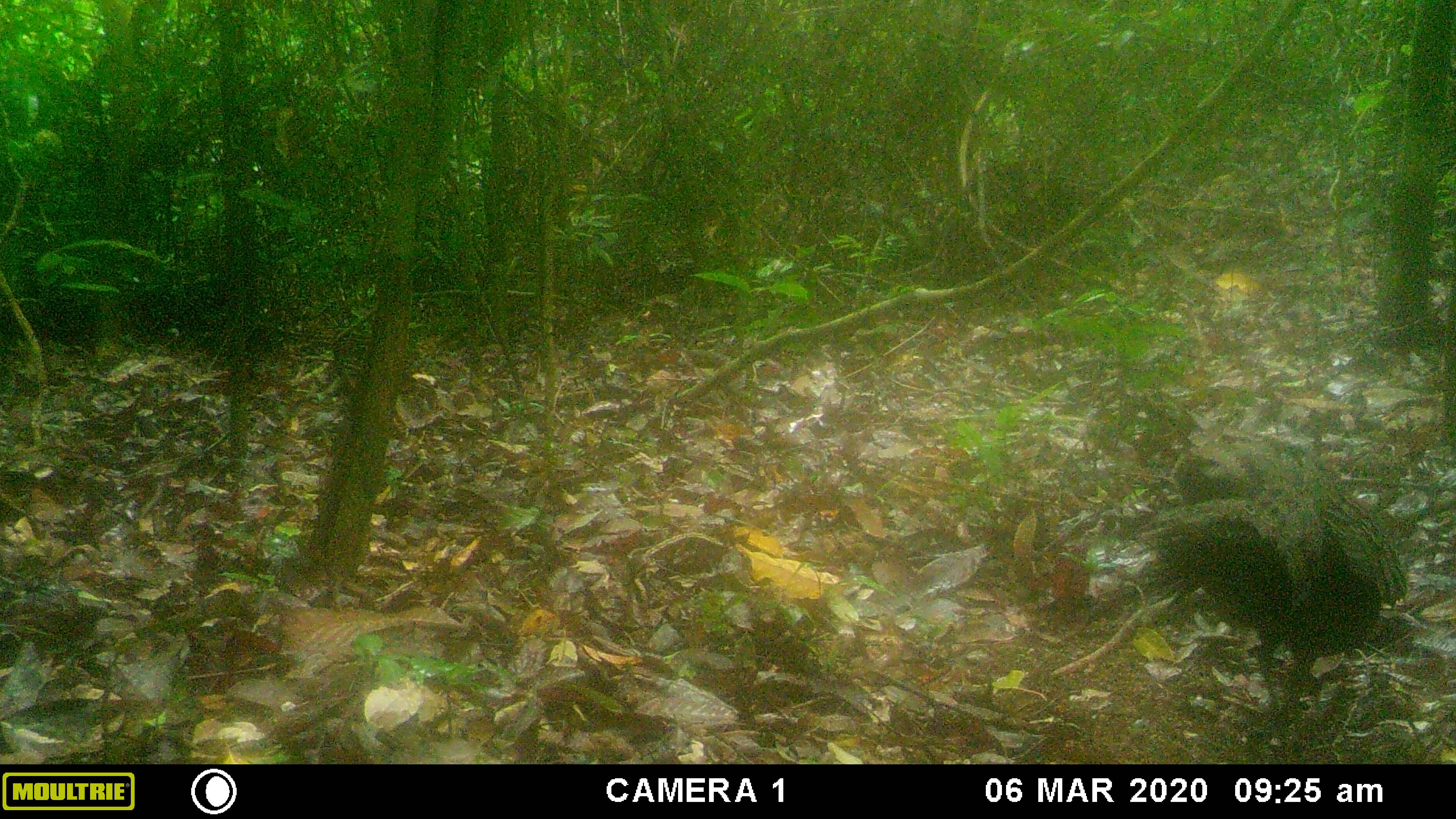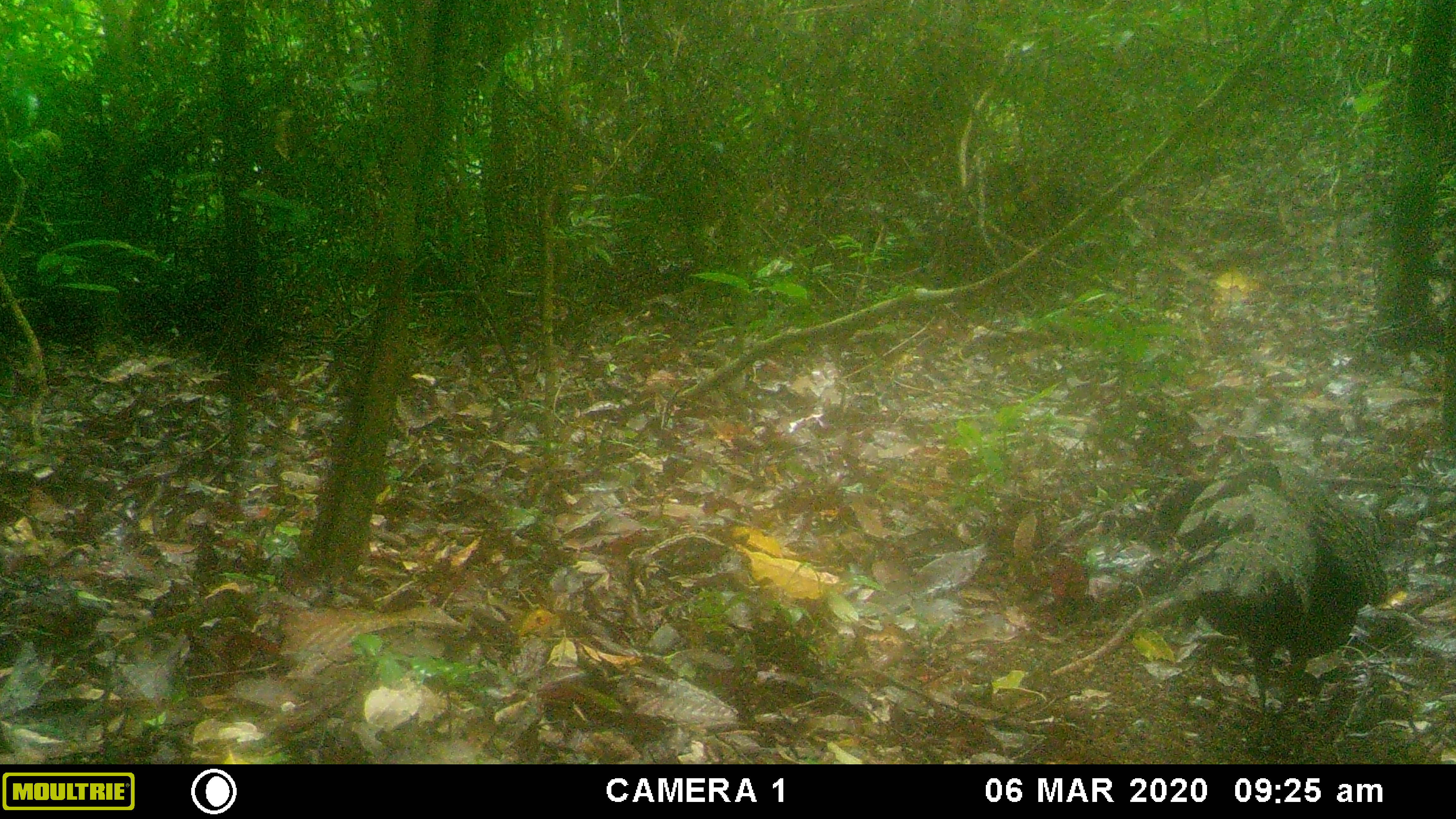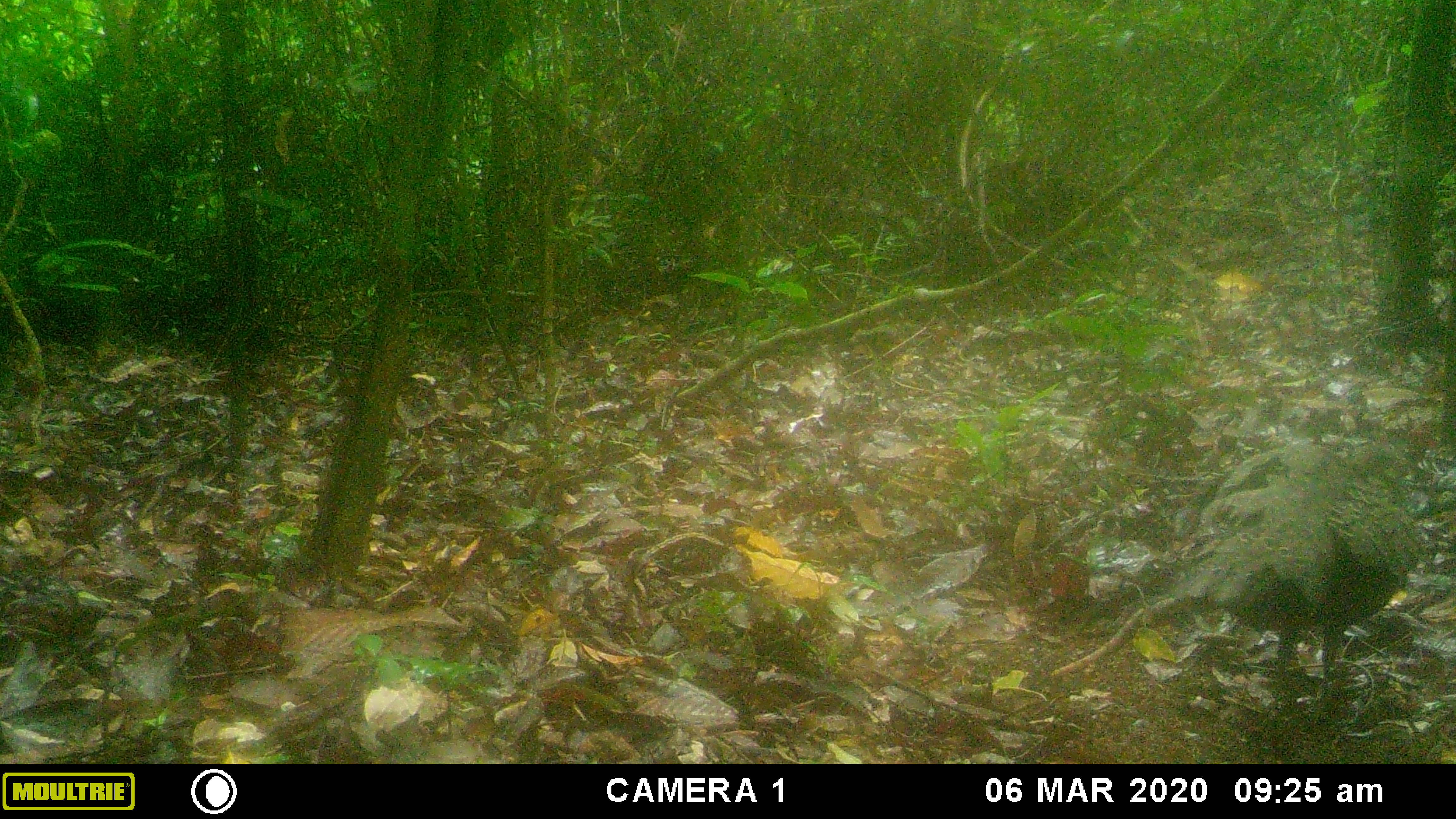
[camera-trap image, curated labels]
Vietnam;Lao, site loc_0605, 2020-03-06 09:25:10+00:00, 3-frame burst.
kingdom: Animalia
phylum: Chordata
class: Aves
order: Galliformes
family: Phasianidae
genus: Polyplectron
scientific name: Polyplectron bicalcaratum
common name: gray peacock-pheasant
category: grey peacock pheasant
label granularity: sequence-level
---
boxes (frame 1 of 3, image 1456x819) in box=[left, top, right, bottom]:
grey peacock pheasant: box=[1131, 423, 1408, 728]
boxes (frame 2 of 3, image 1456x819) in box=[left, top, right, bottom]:
grey peacock pheasant: box=[1153, 455, 1390, 720]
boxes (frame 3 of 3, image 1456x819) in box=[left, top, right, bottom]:
grey peacock pheasant: box=[1169, 436, 1424, 681]